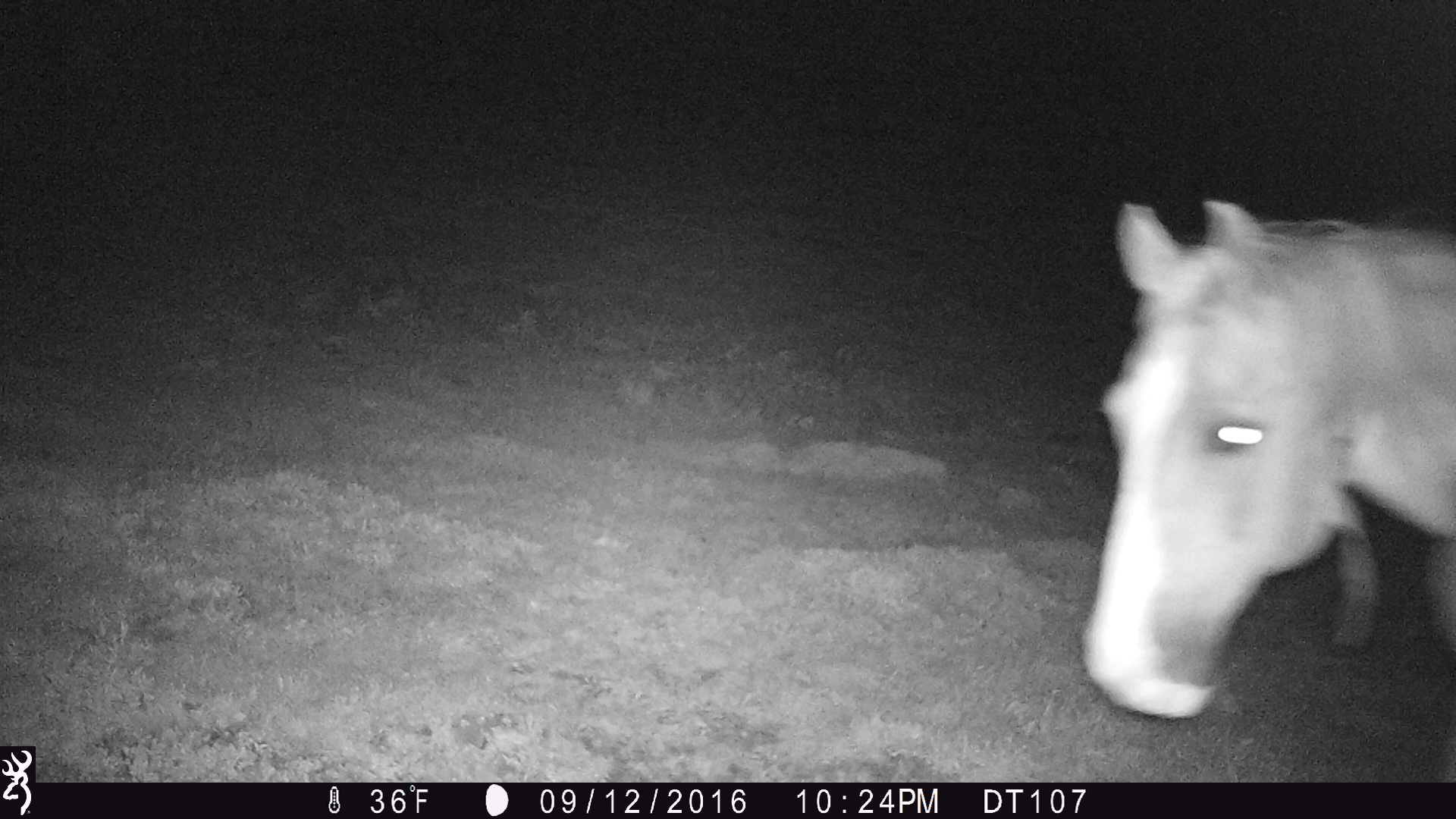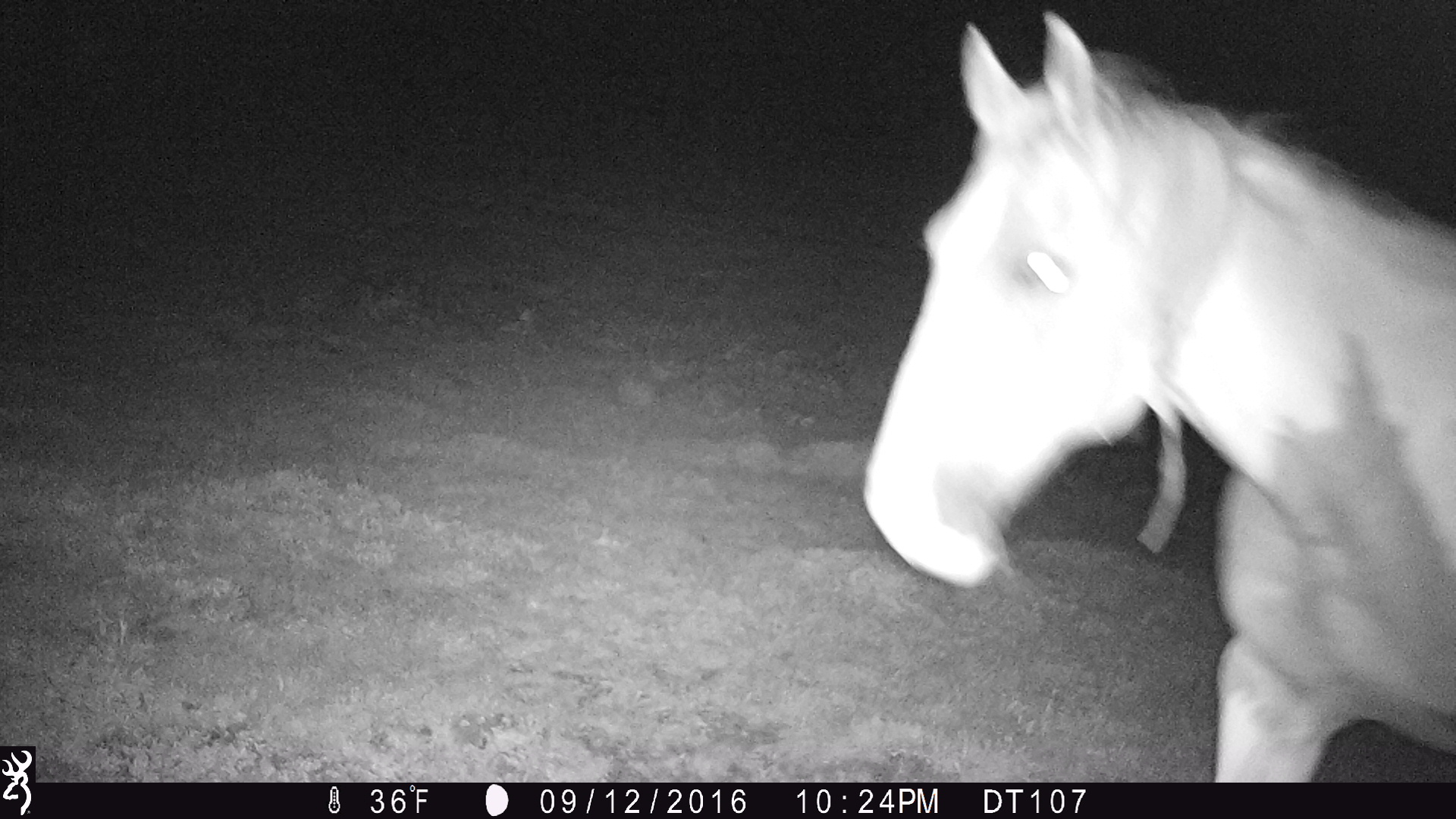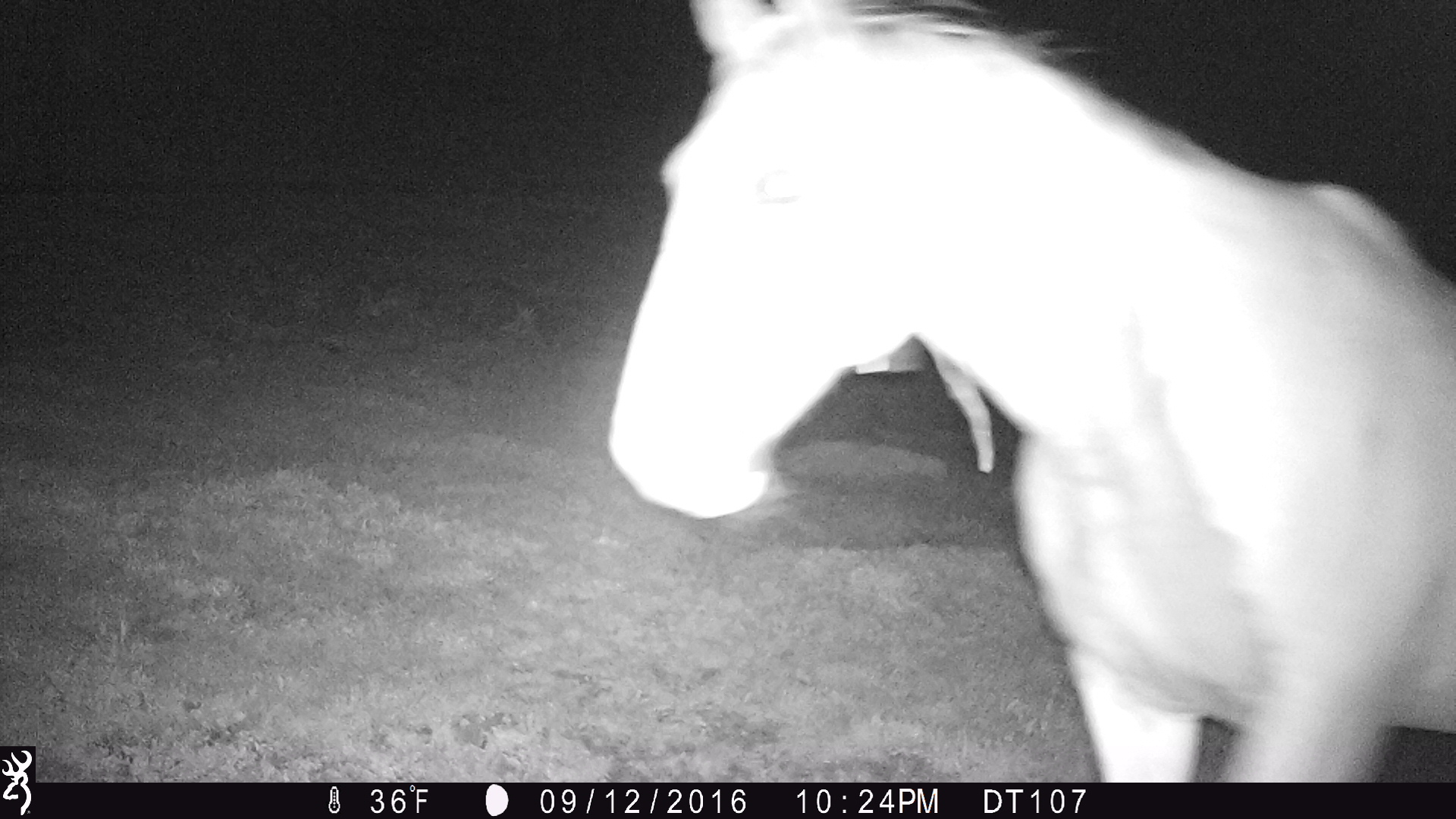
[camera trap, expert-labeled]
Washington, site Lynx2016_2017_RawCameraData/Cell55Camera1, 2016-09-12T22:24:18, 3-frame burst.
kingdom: Animalia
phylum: Chordata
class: Mammalia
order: Perissodactyla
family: Equidae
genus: Equus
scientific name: Equus caballus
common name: domestic horse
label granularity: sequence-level